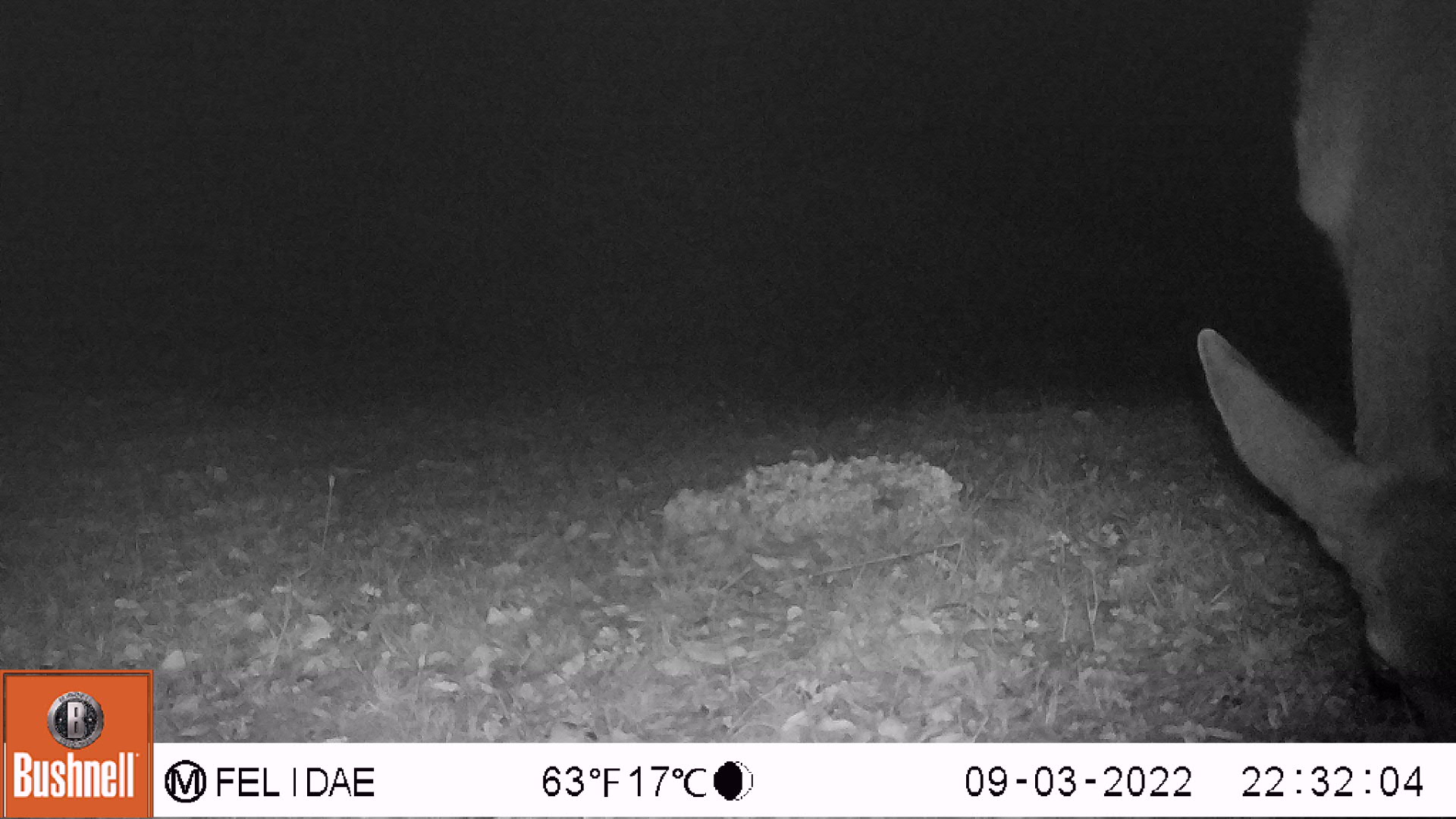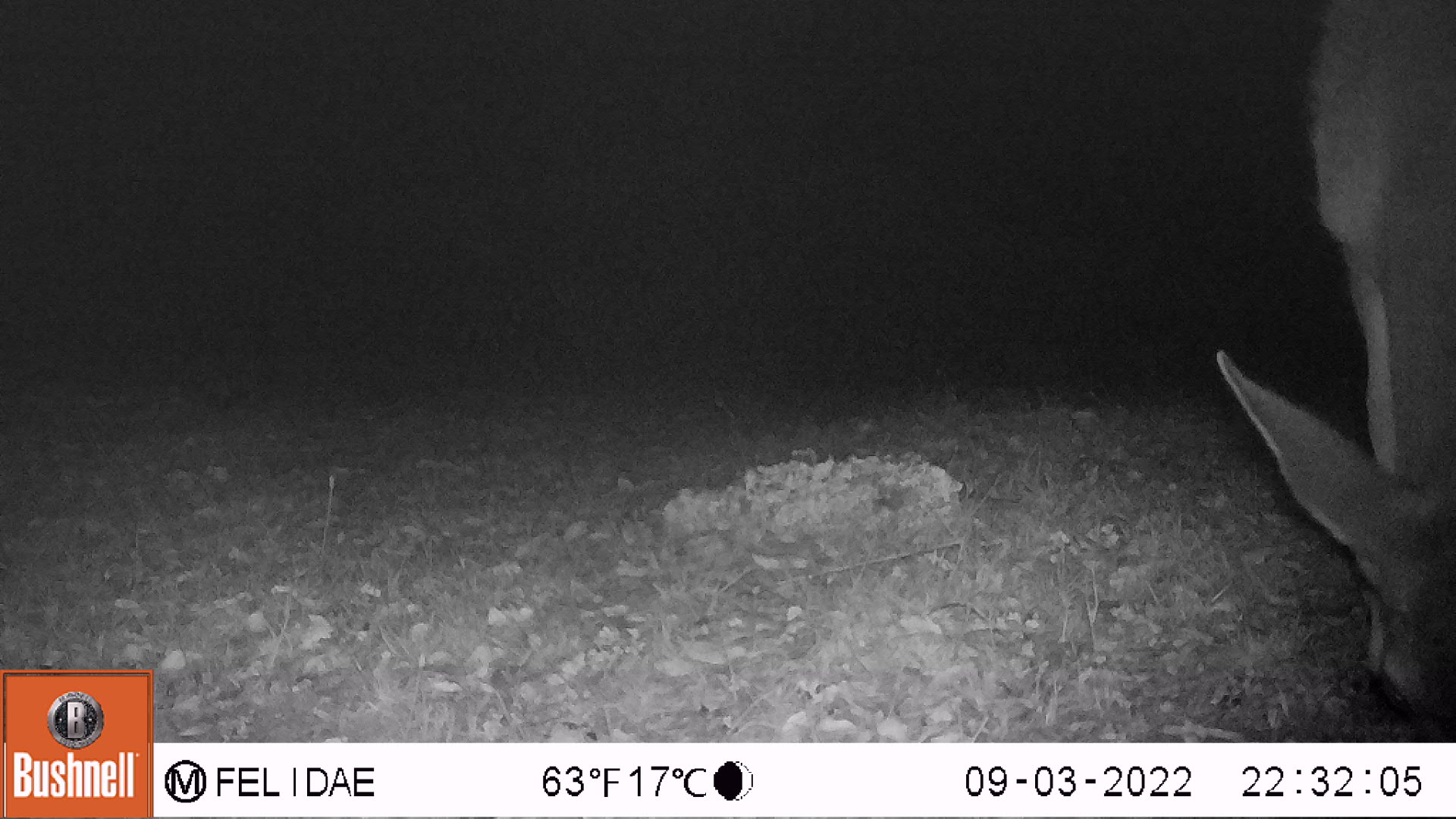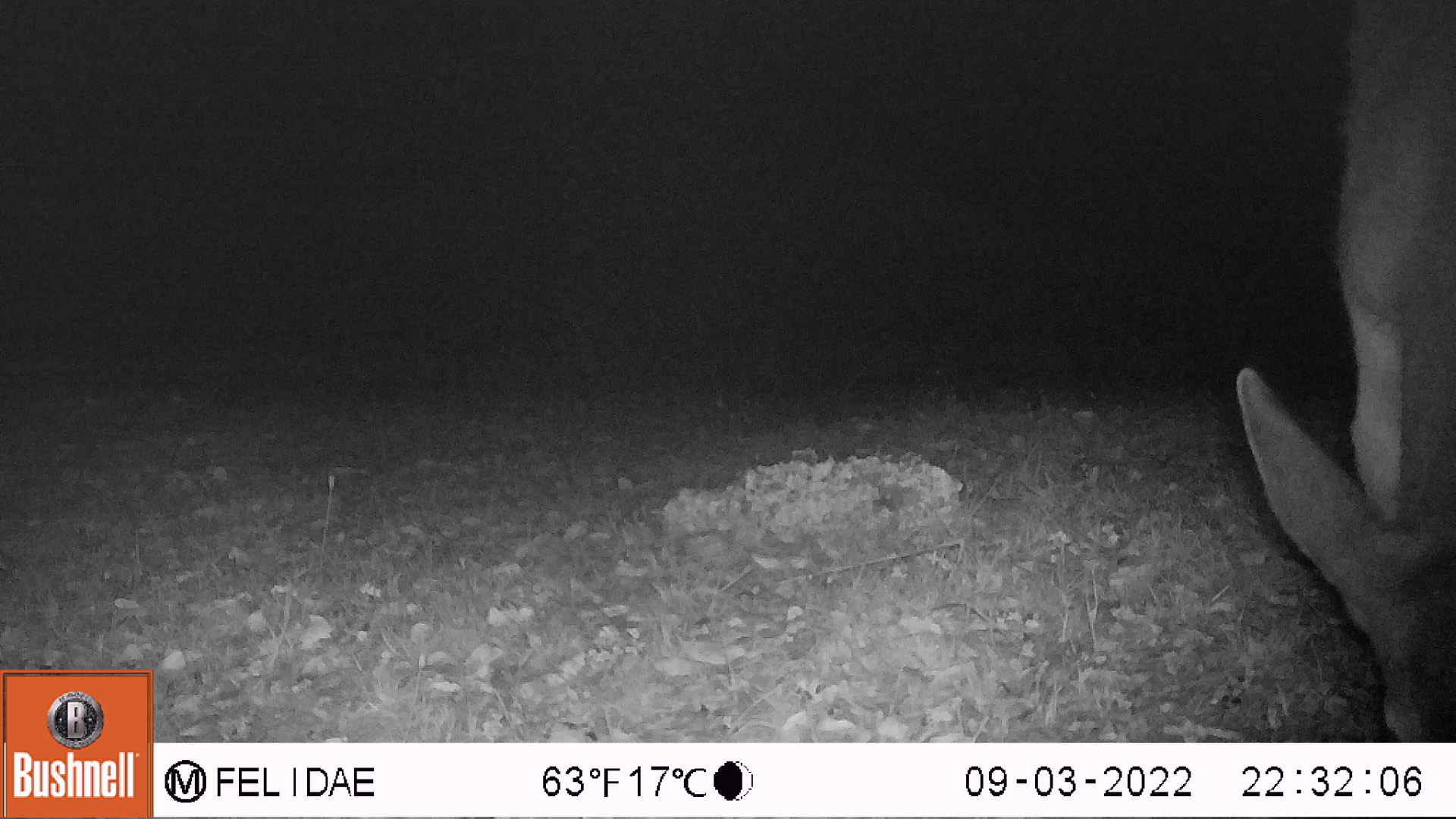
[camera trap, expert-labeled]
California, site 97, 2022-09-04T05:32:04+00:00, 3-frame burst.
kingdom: Animalia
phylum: Chordata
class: Mammalia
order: Artiodactyla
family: Cervidae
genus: Odocoileus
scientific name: Odocoileus hemionus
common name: mule deer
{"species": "mule deer (Odocoileus hemionus)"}